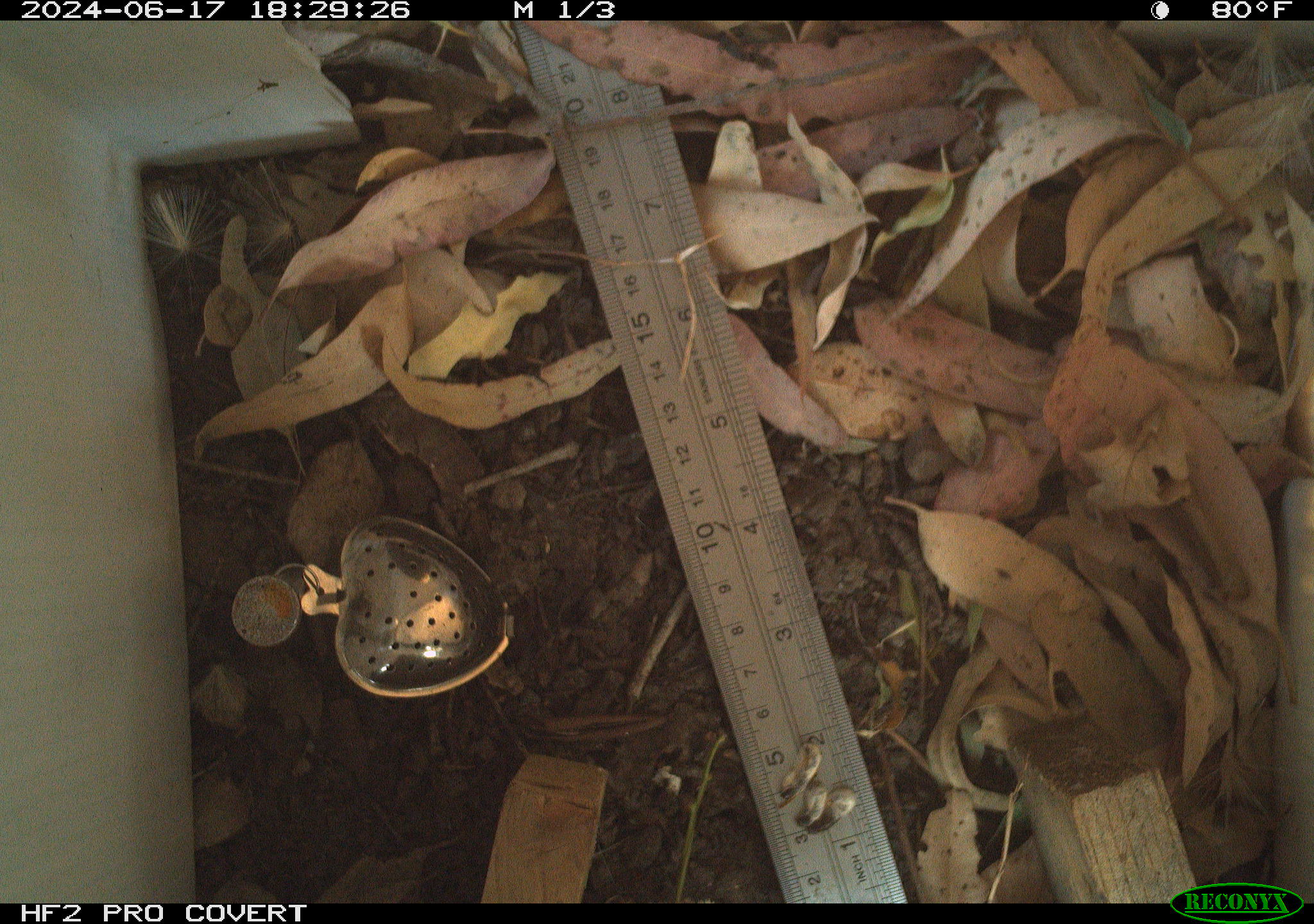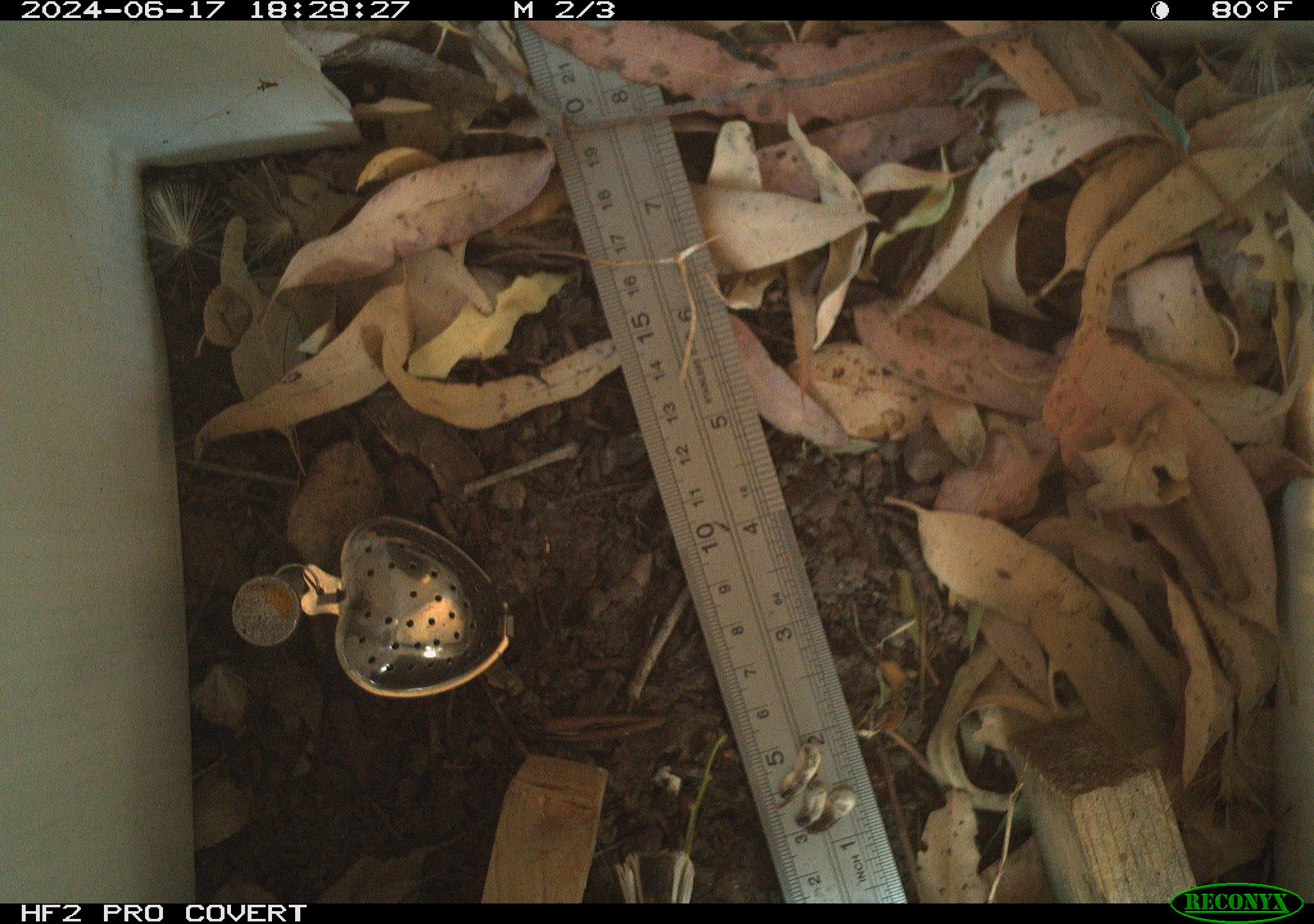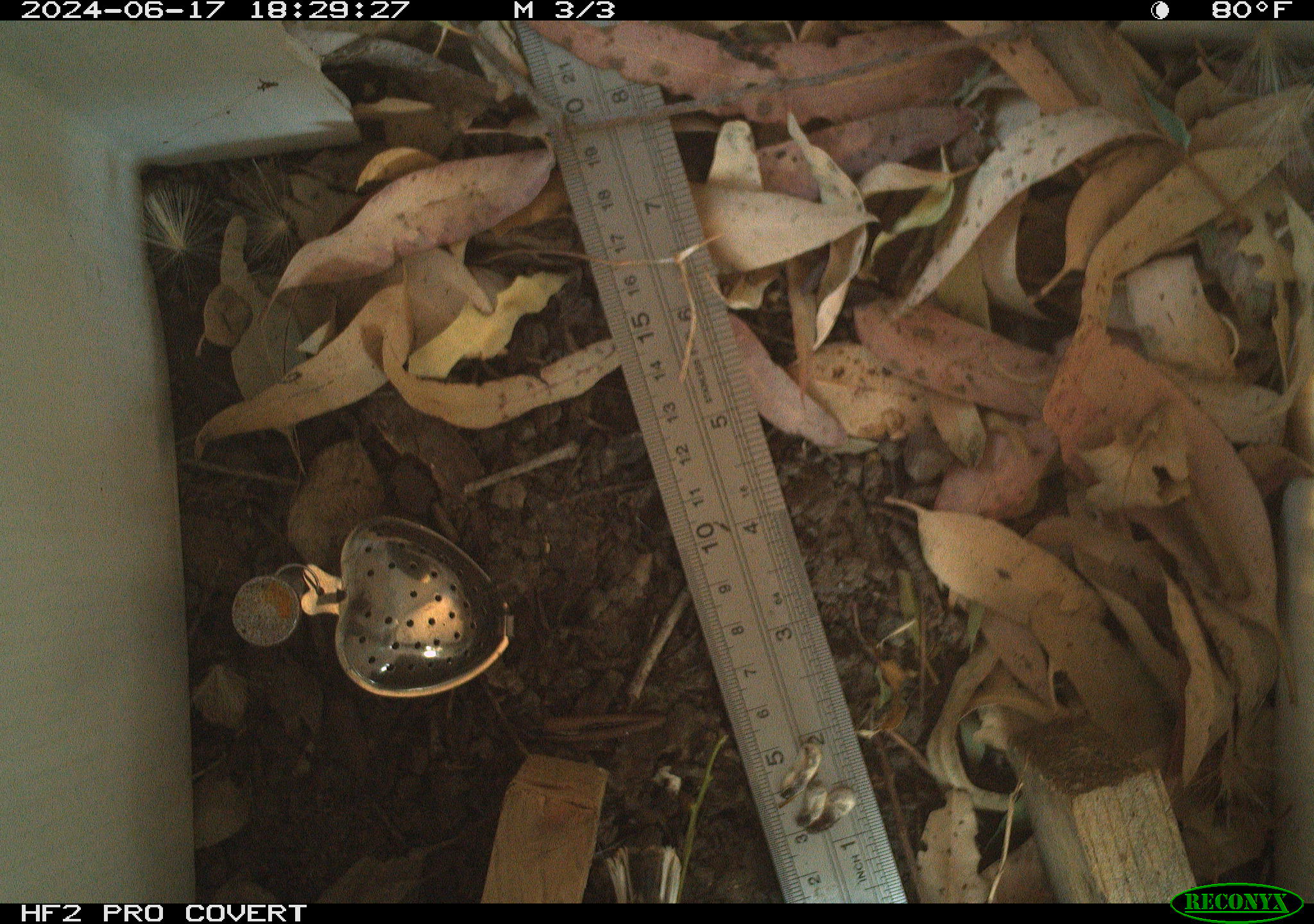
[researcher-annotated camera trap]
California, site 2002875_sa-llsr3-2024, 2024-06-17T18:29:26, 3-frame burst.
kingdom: Animalia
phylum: Chordata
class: Aves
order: Passeriformes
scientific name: Passeriformes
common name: passerines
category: passeriformes order